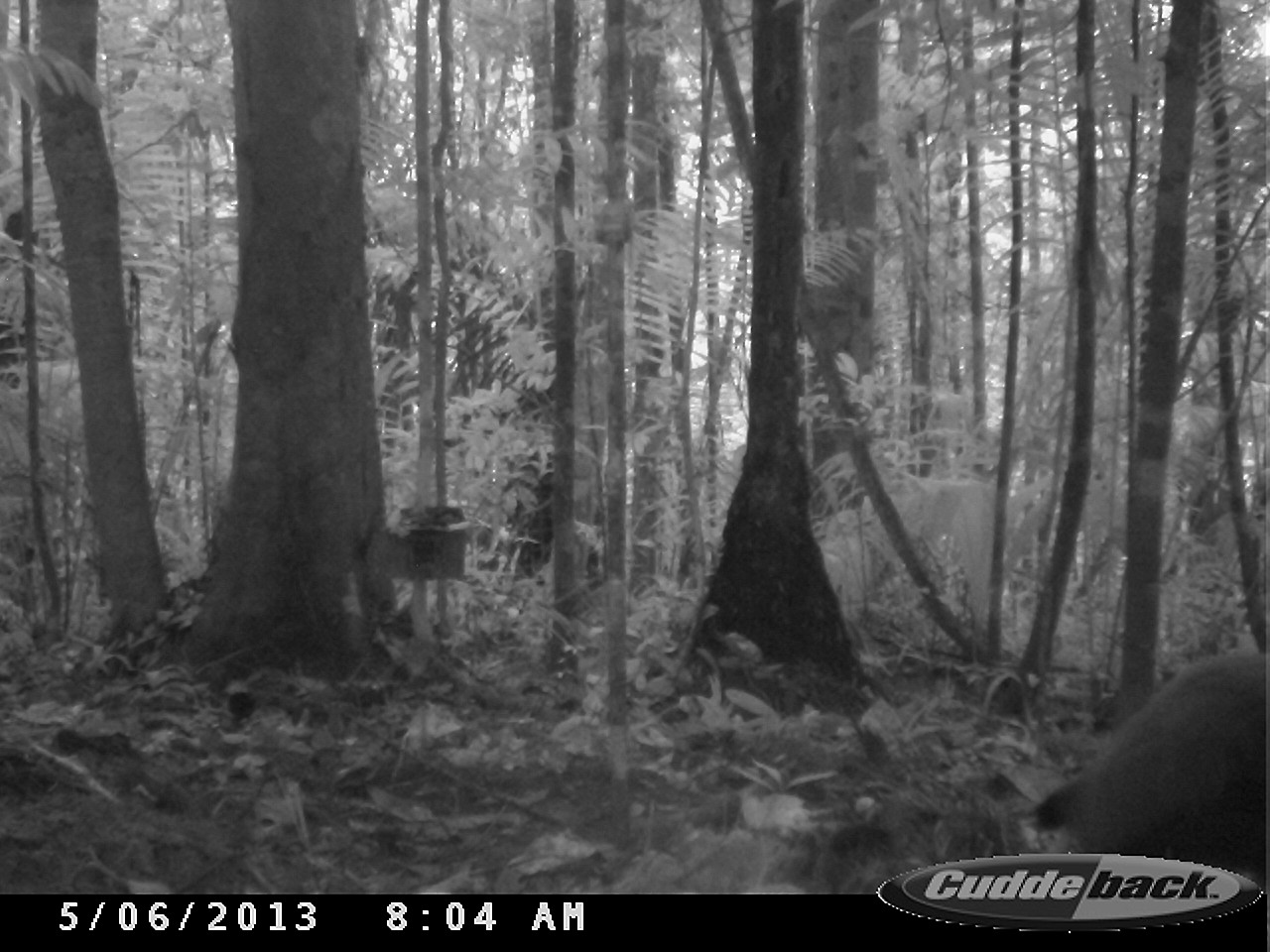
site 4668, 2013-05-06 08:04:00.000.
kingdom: Animalia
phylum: Chordata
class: Aves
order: Gruiformes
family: Psophiidae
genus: Psophia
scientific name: Psophia crepitans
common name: gray-winged trumpeter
Psophia crepitans (gray-winged trumpeter), count 1, age adult.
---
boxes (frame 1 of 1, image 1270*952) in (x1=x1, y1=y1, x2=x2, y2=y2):
psophia crepitans: (x1=1018, y1=629, x2=1270, y2=886)